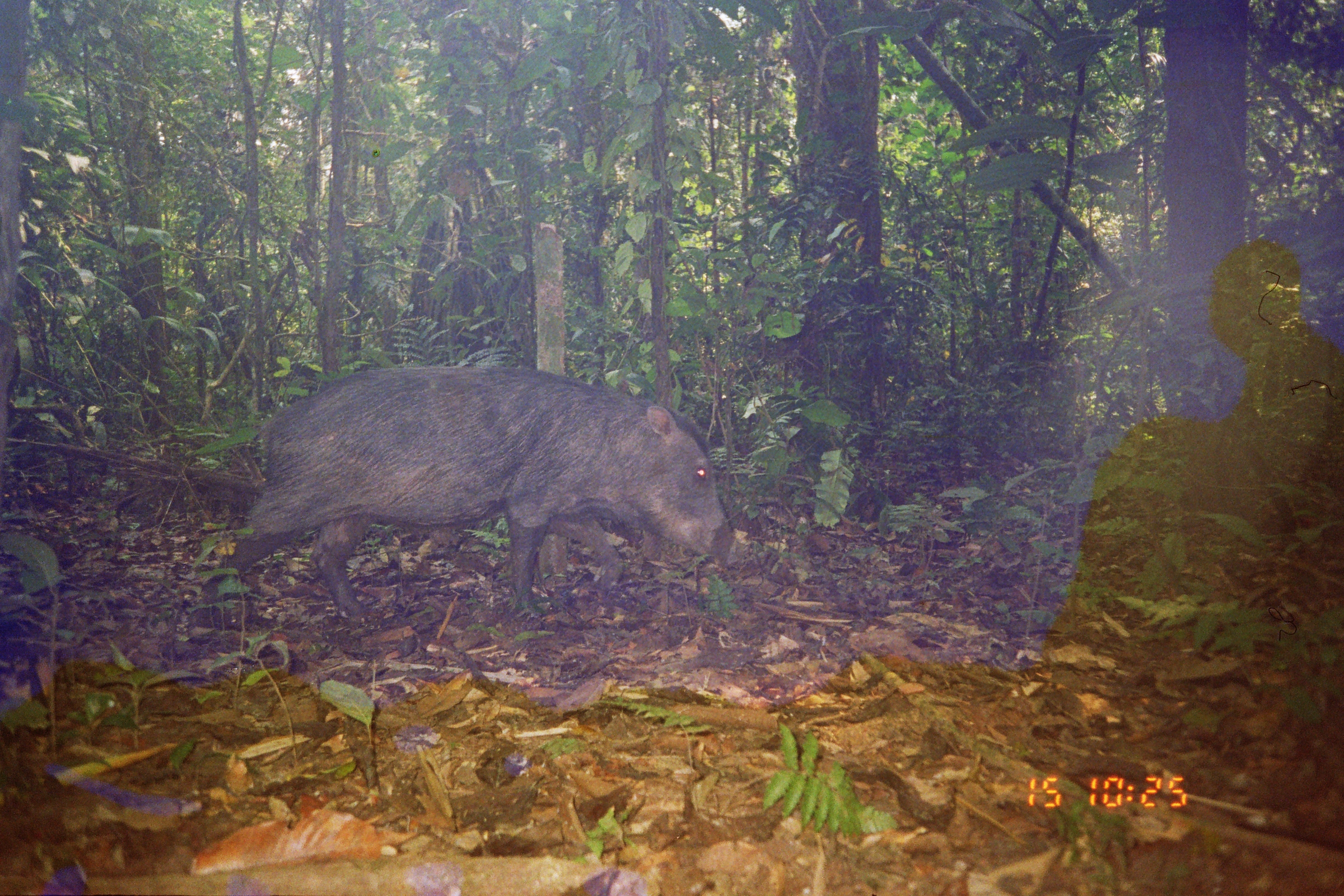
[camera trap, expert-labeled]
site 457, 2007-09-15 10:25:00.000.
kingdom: Animalia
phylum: Chordata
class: Mammalia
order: Artiodactyla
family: Tayassuidae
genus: Tayassu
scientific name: Tayassu pecari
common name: white-lipped peccary